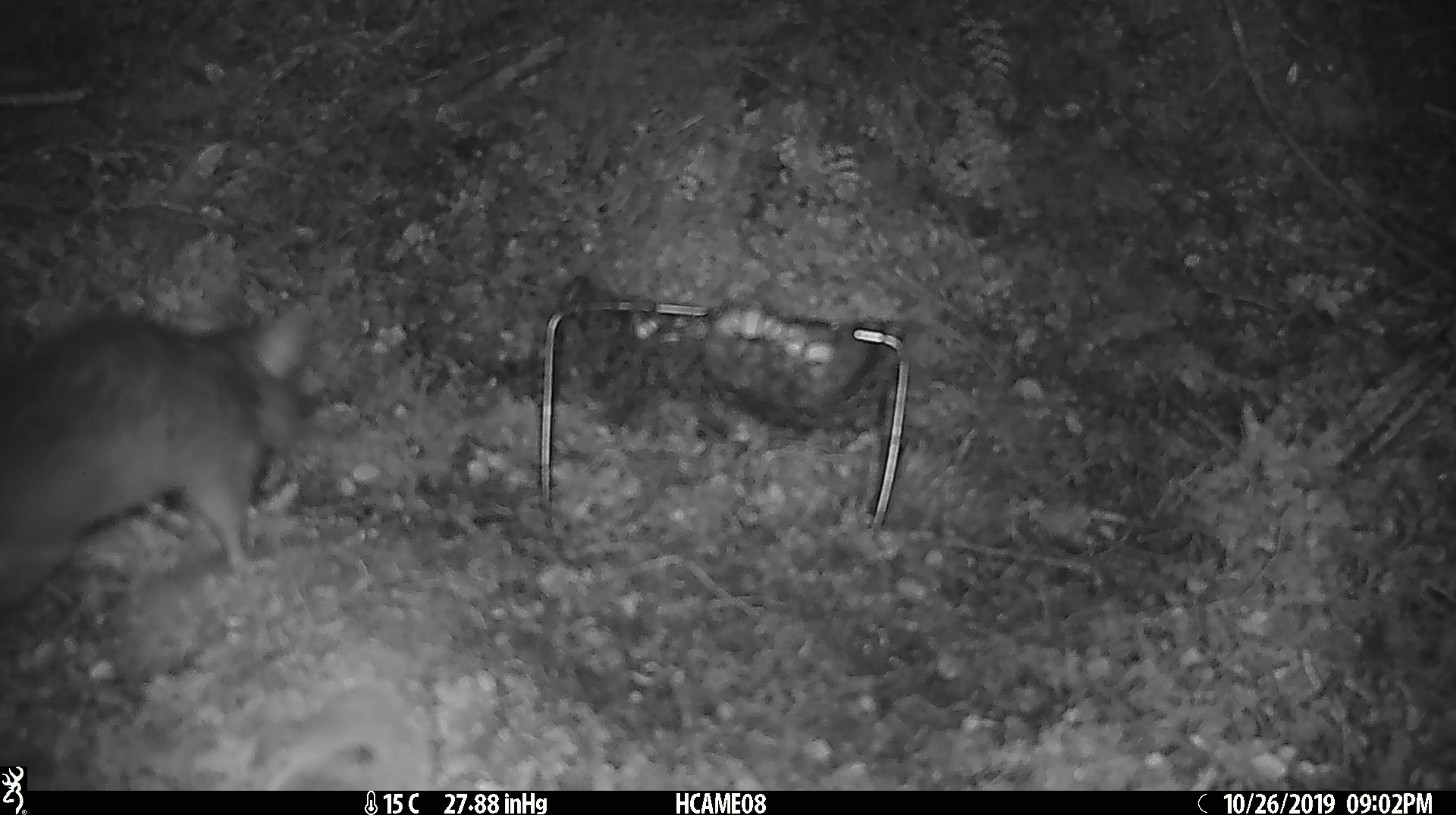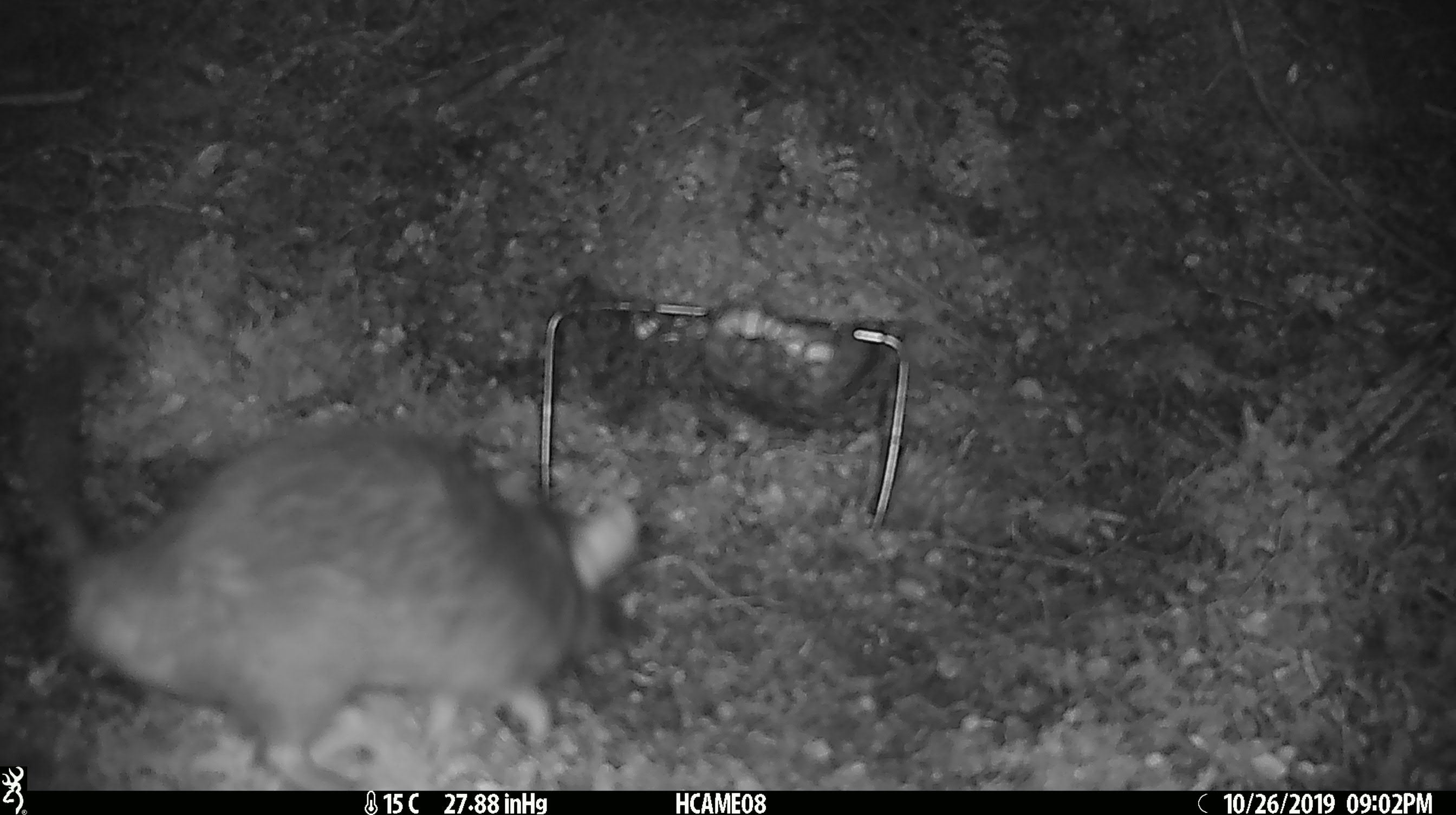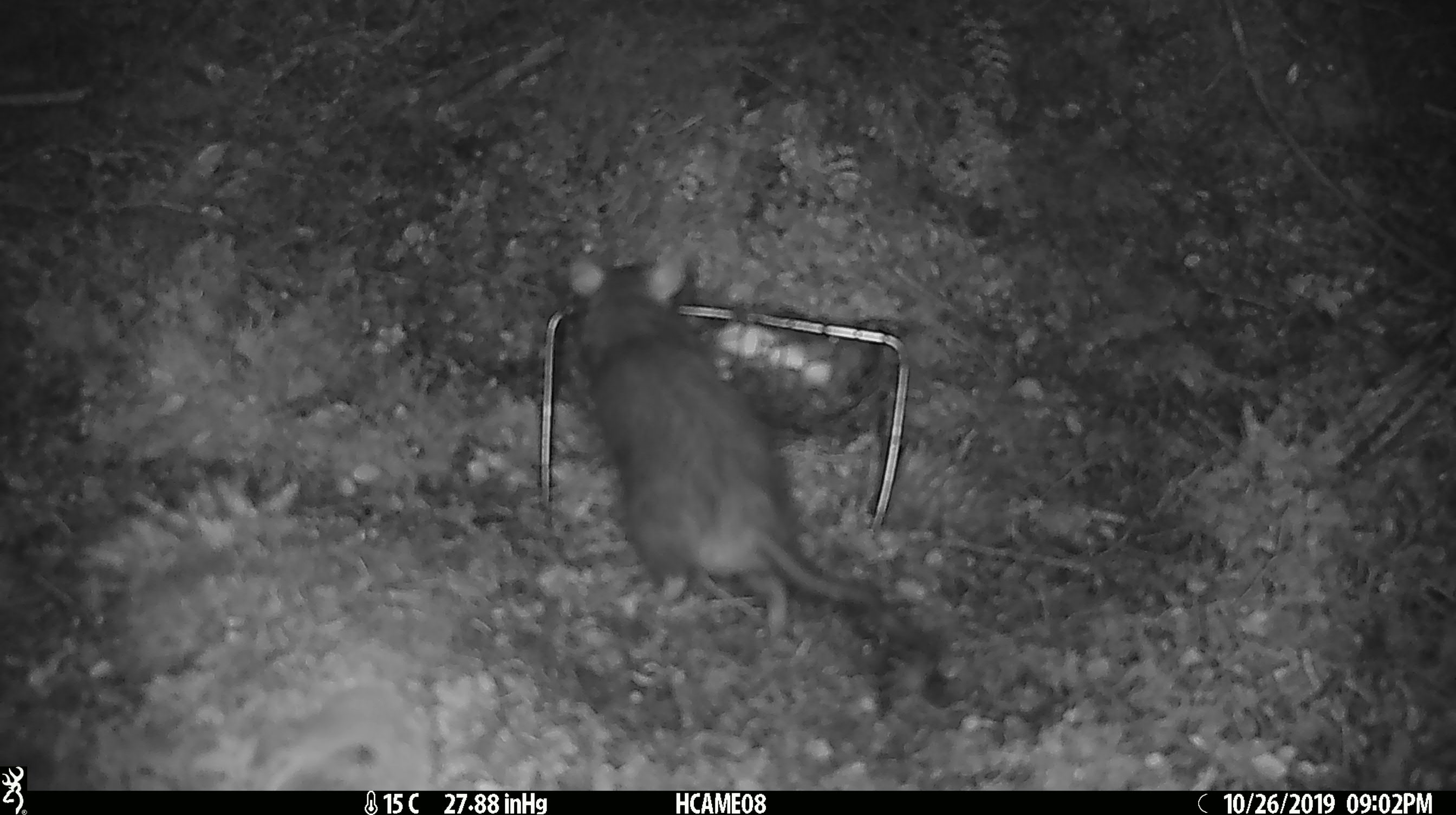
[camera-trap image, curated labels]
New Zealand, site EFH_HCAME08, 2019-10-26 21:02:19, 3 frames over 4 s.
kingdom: Animalia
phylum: Chordata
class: Mammalia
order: Rodentia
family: Muridae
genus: Rattus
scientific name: Rattus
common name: rat